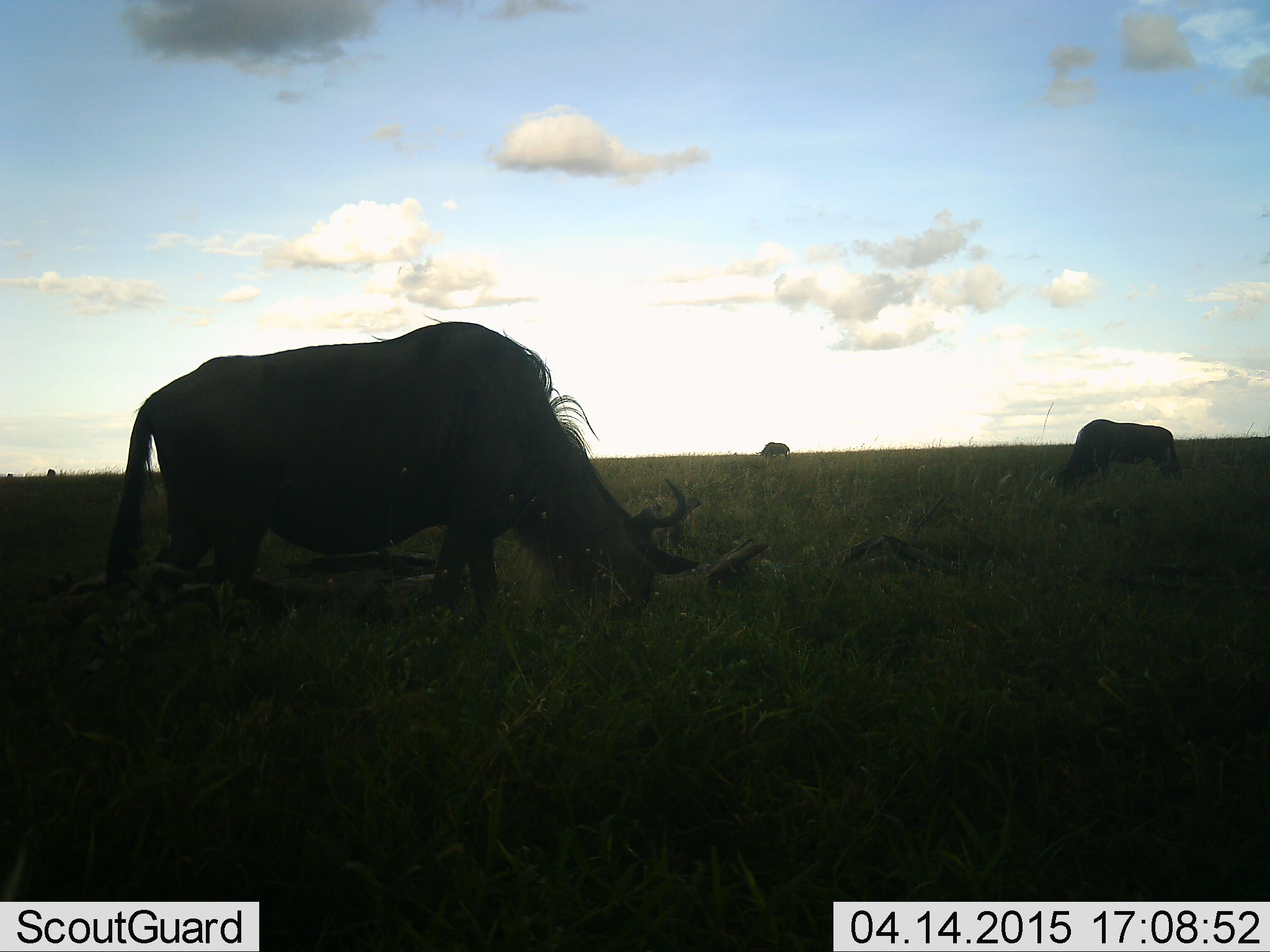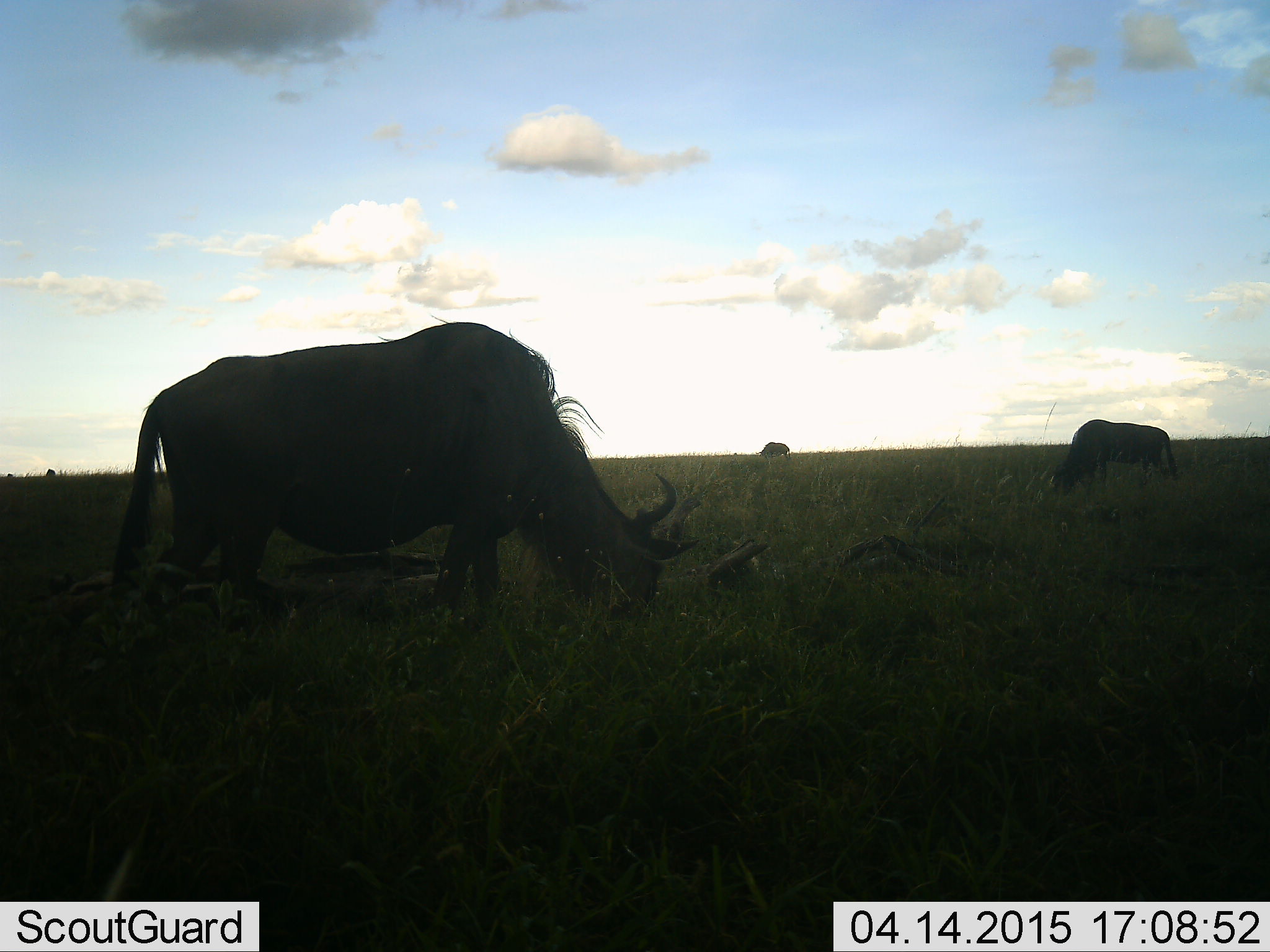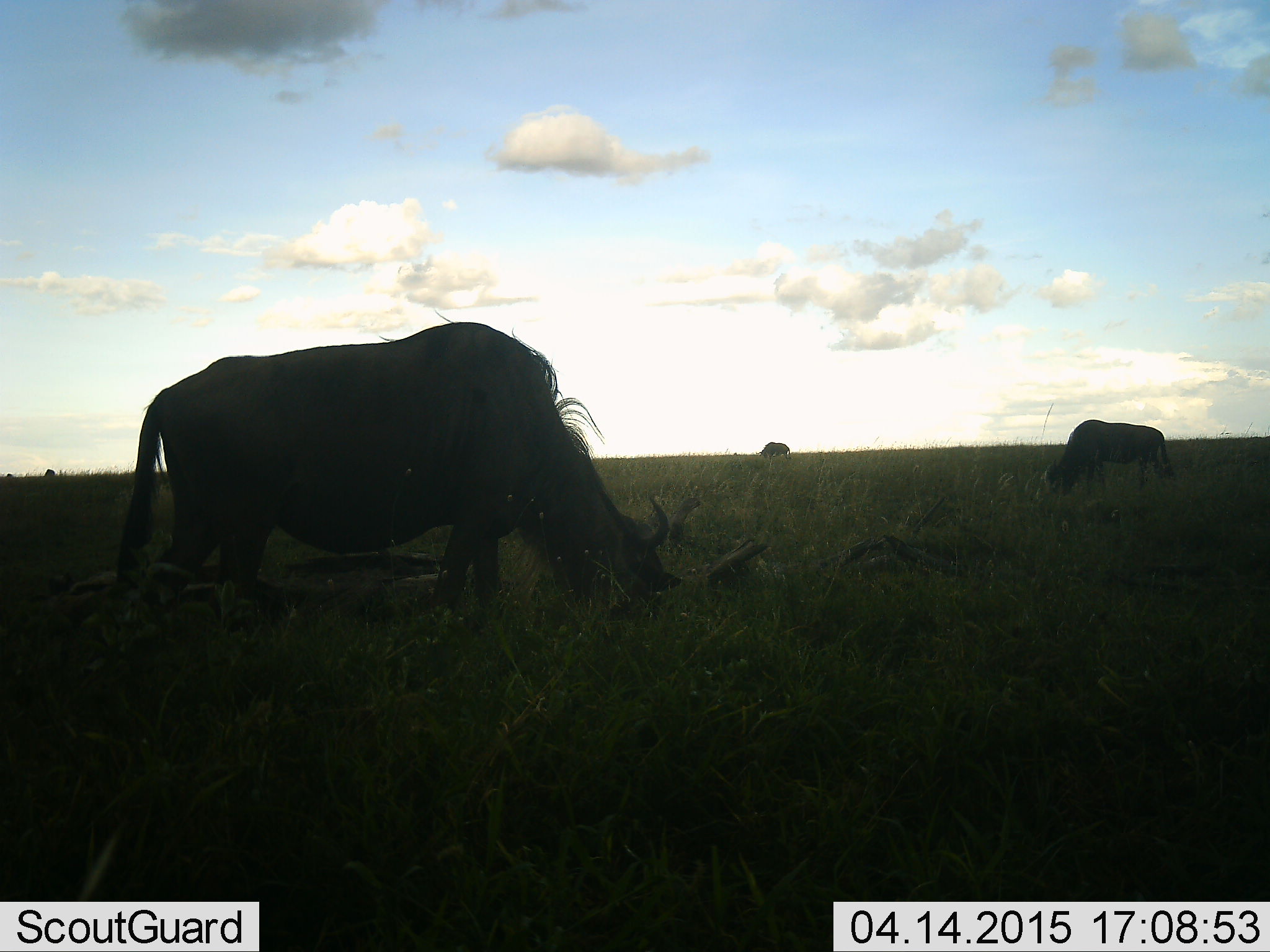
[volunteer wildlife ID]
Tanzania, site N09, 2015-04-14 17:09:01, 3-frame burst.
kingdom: Animalia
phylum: Chordata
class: Mammalia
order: Artiodactyla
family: Bovidae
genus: Connochaetes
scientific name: Connochaetes taurinus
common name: blue wildebeest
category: wildebeest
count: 3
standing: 20%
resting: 0%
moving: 10%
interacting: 0%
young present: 0%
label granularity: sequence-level